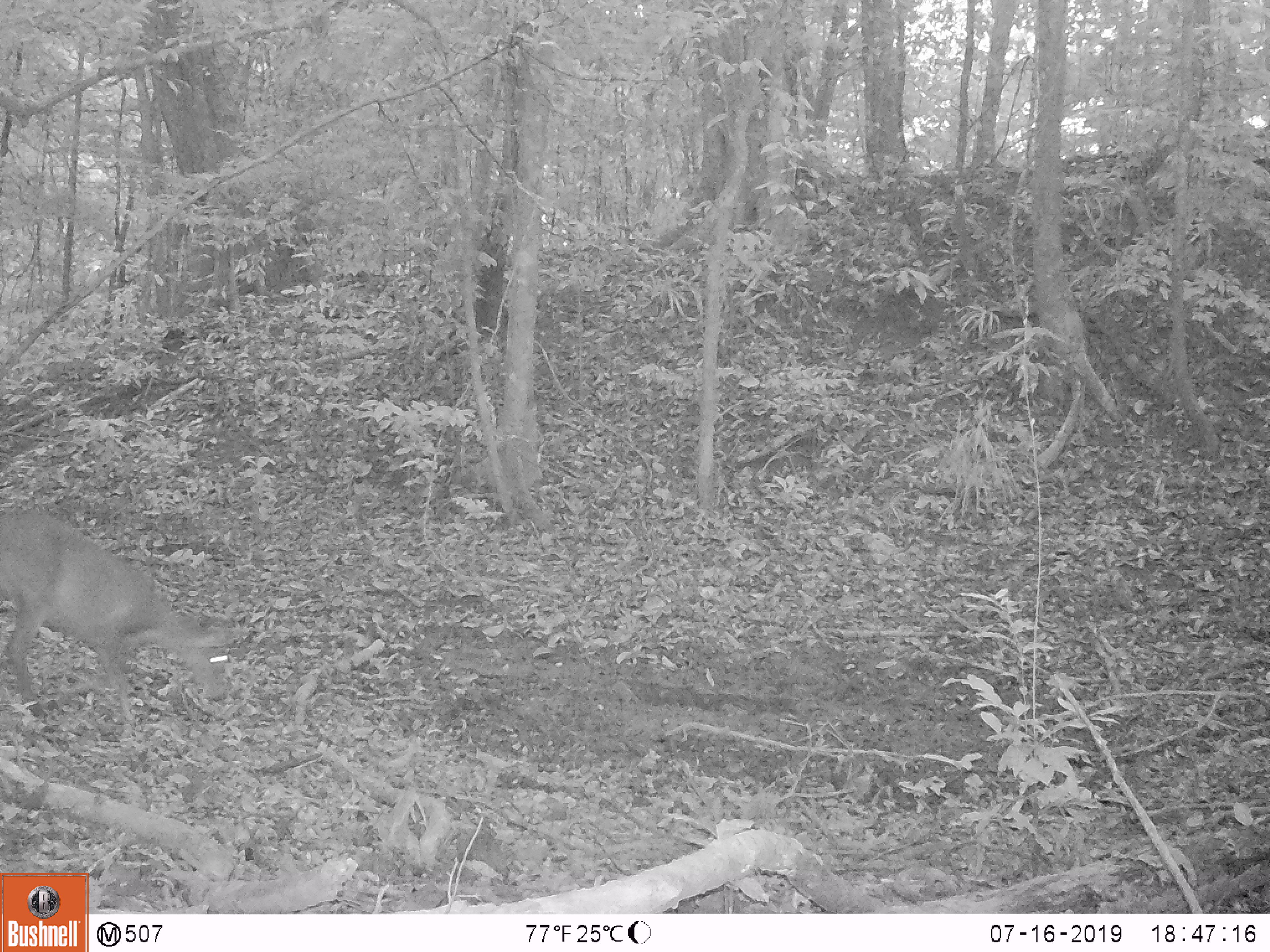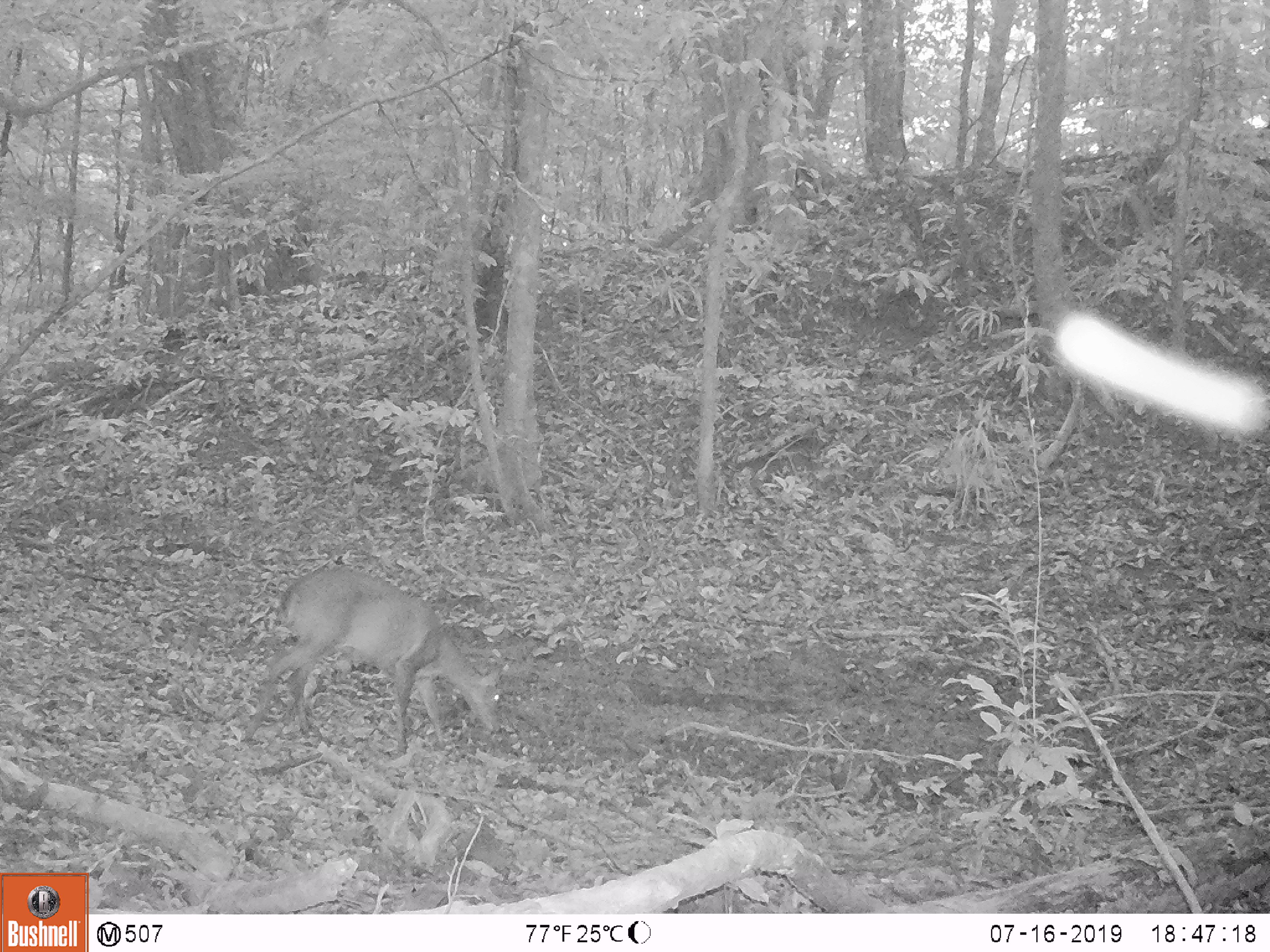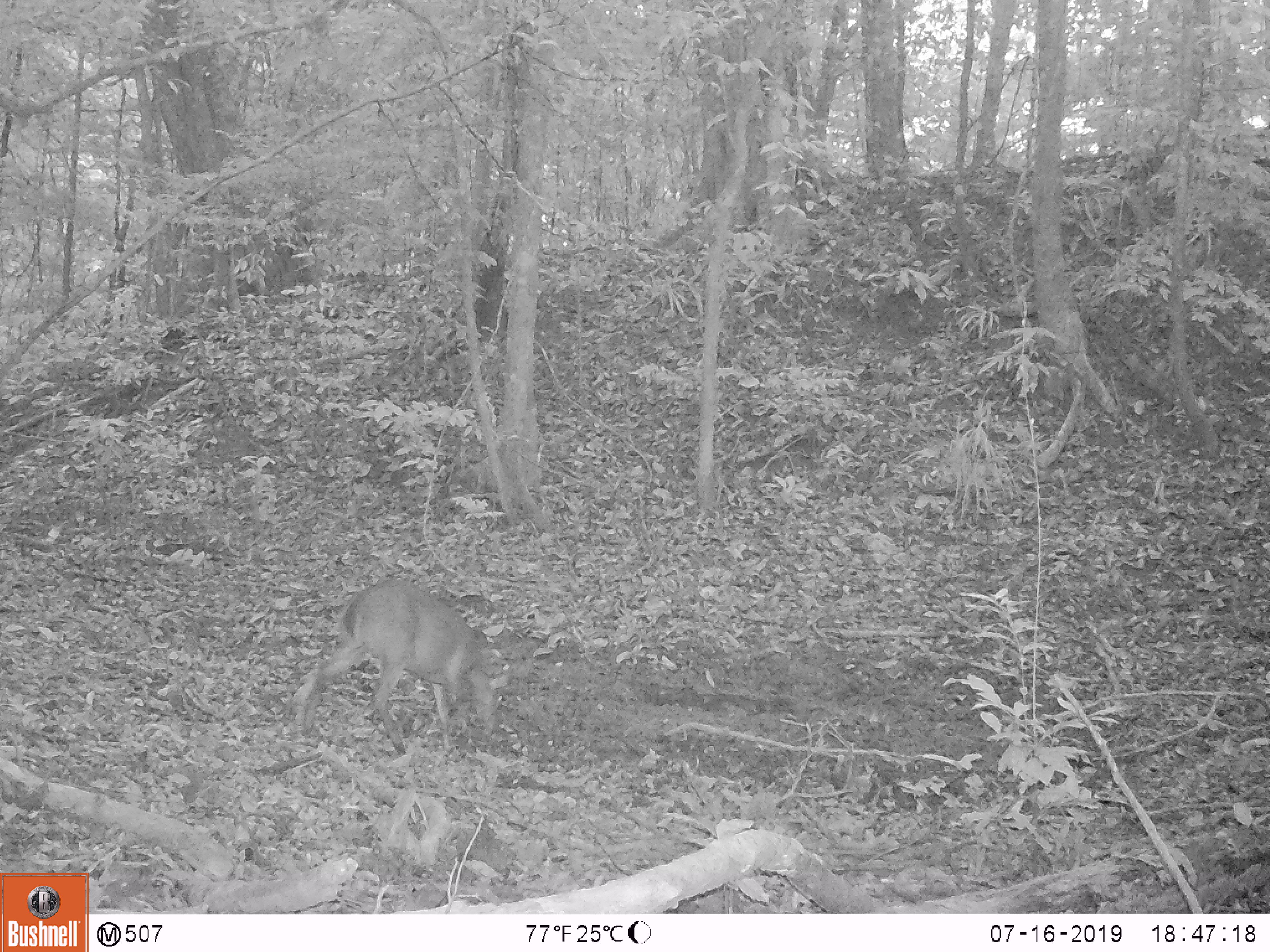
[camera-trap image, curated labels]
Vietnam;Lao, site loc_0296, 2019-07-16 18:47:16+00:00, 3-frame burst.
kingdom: Animalia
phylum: Chordata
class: Mammalia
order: Artiodactyla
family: Cervidae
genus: Muntiacus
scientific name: Muntiacus vuquangensis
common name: large-antlered muntjac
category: large antlered muntjac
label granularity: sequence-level